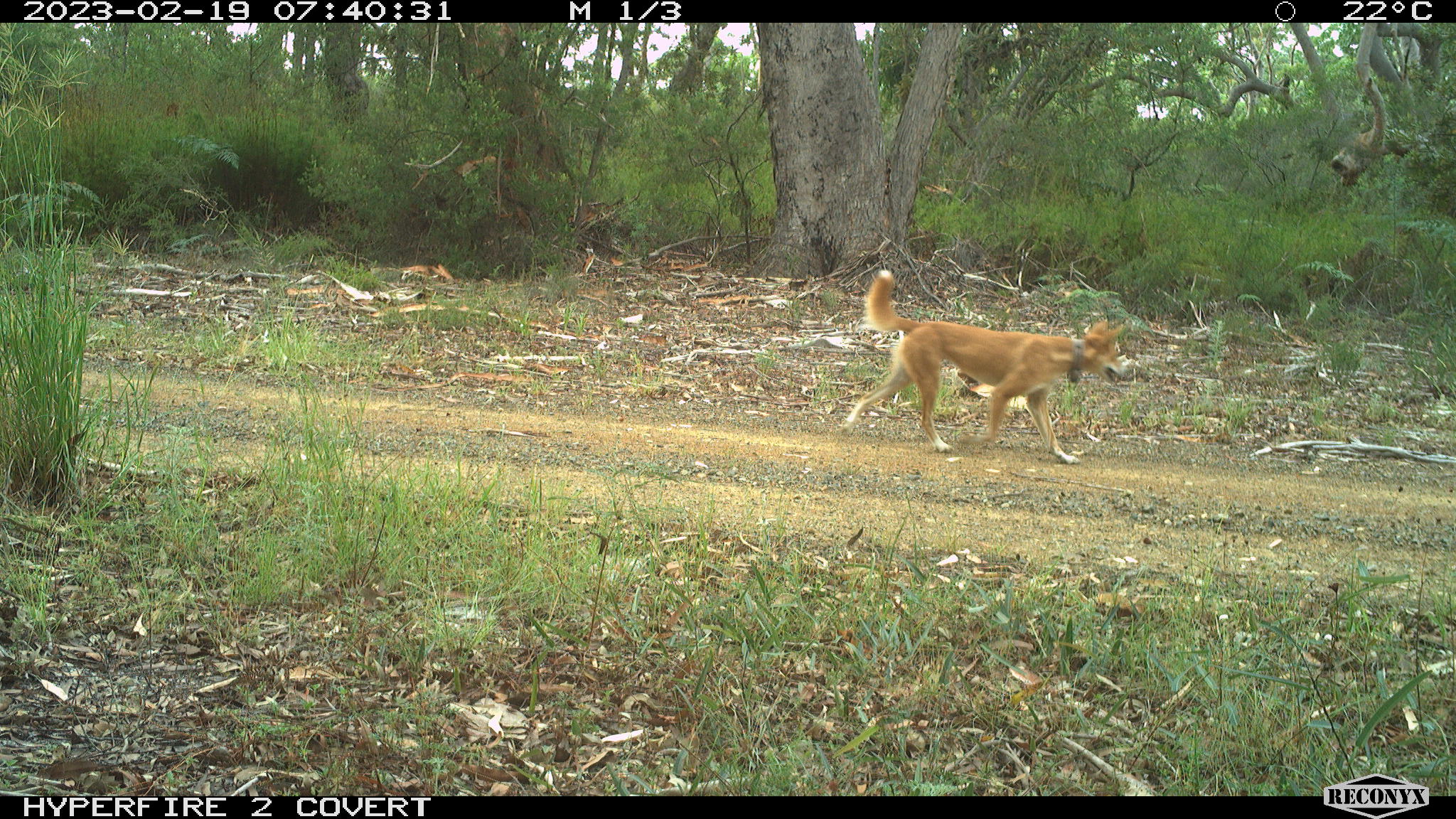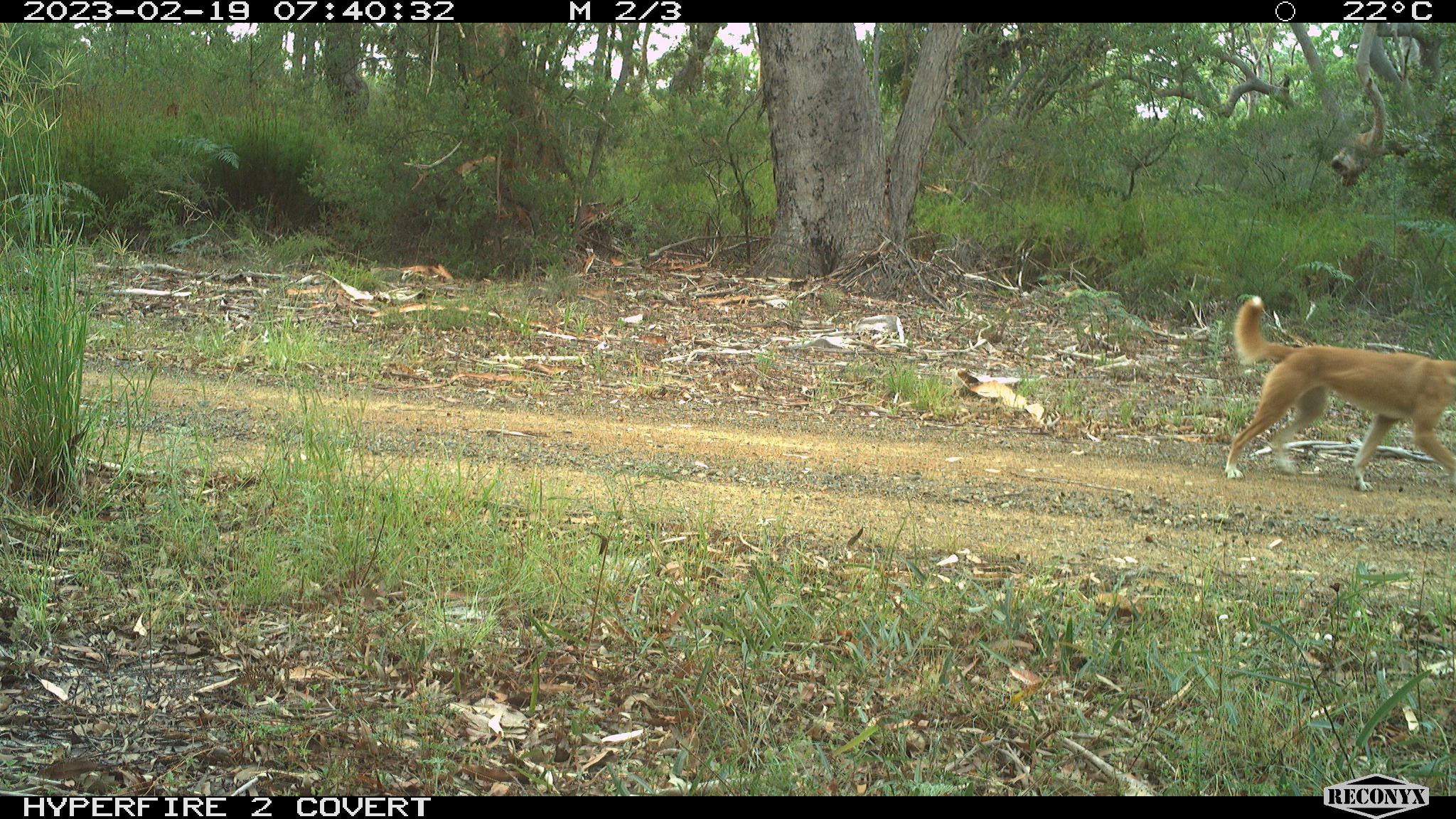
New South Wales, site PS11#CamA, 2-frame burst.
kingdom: Animalia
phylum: Chordata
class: Mammalia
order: Carnivora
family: Canidae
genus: Canis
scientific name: Canis familiaris dingo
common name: dingo